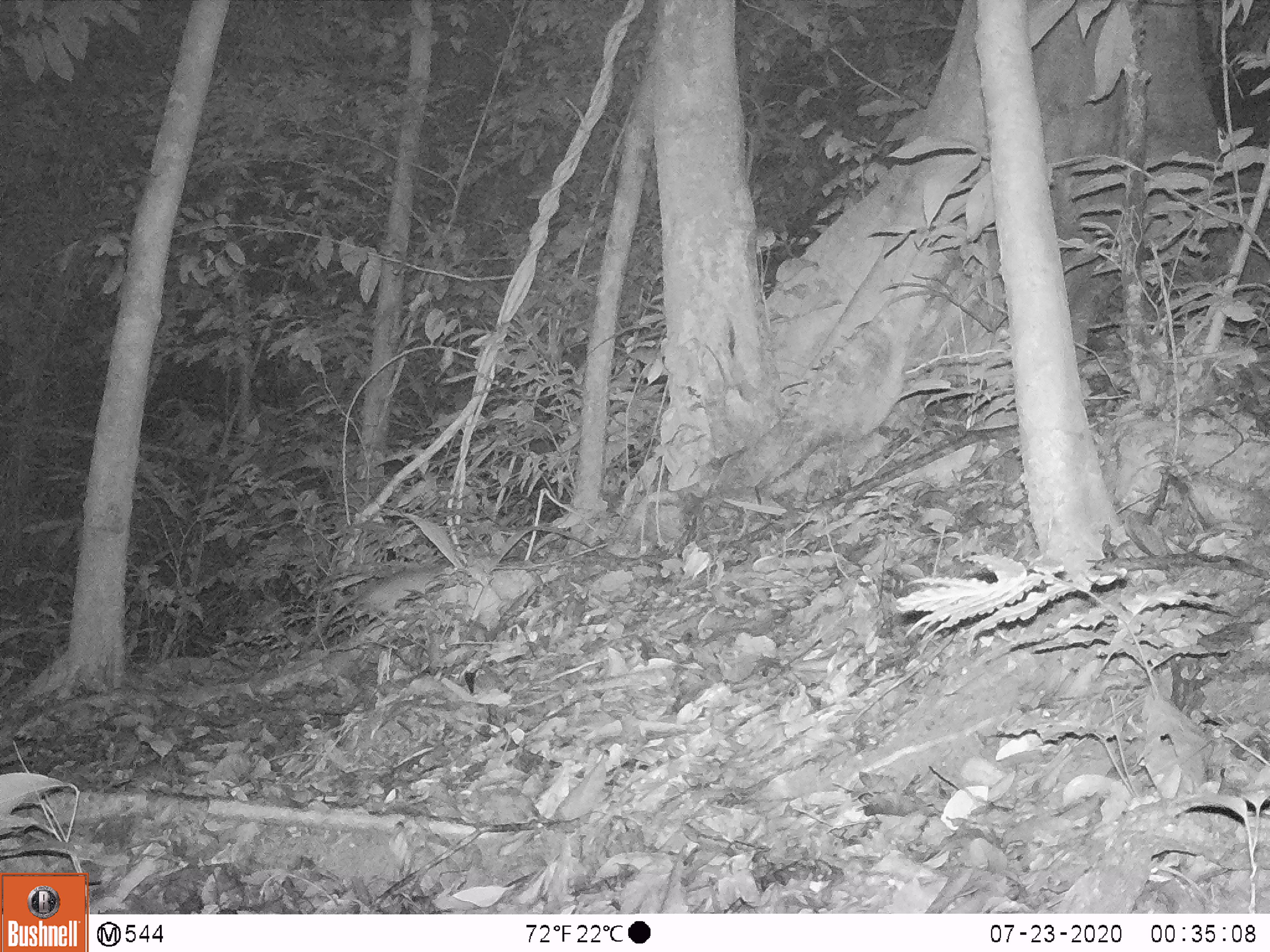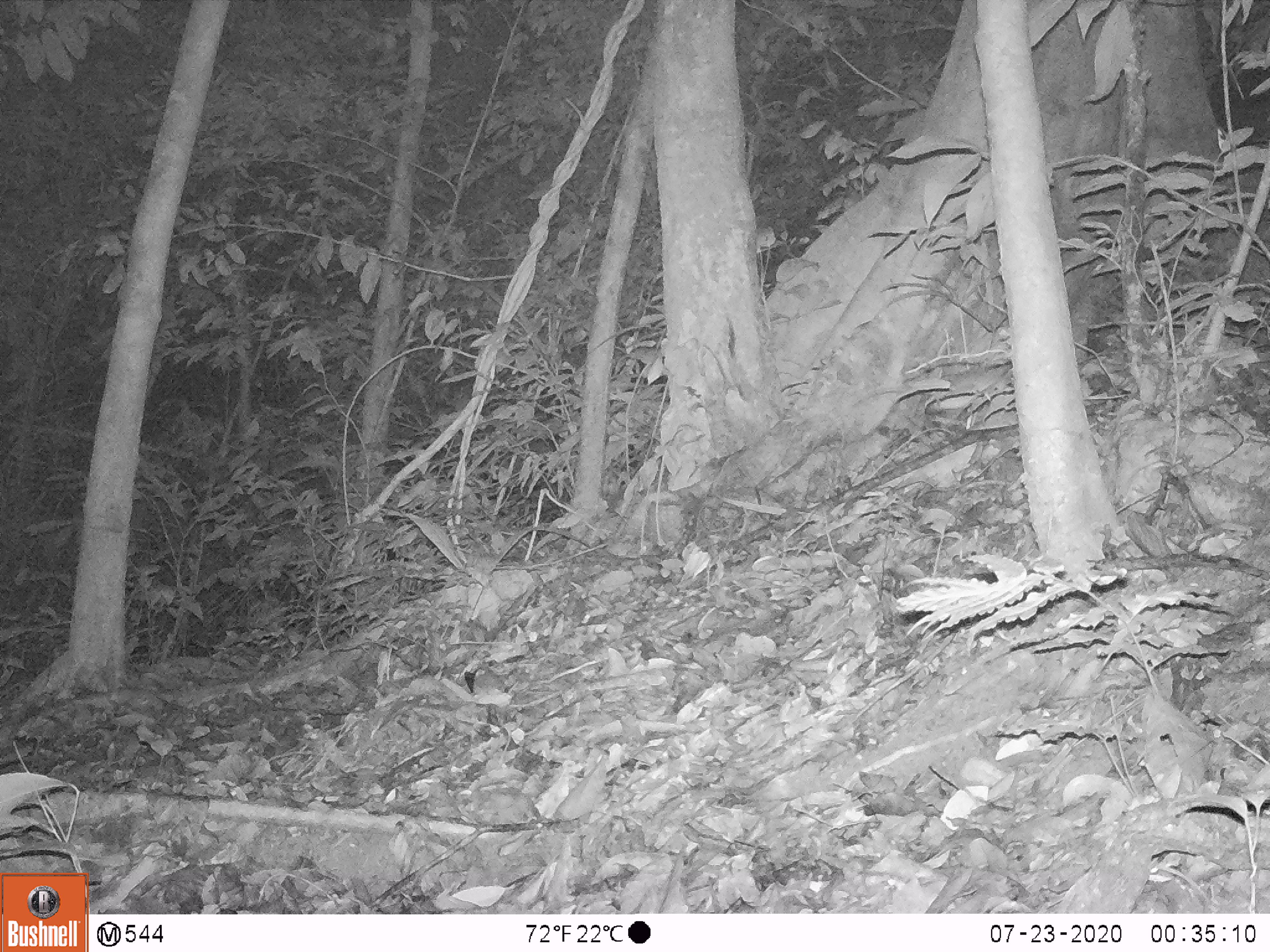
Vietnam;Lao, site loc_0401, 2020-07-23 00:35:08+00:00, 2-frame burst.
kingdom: Animalia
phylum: Chordata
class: Mammalia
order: Rodentia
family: Muridae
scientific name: Muridae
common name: old-world mice and rats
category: unidentified murid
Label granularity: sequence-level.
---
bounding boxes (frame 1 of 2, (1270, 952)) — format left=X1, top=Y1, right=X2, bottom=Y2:
unidentified murid: left=319, top=571, right=437, bottom=628